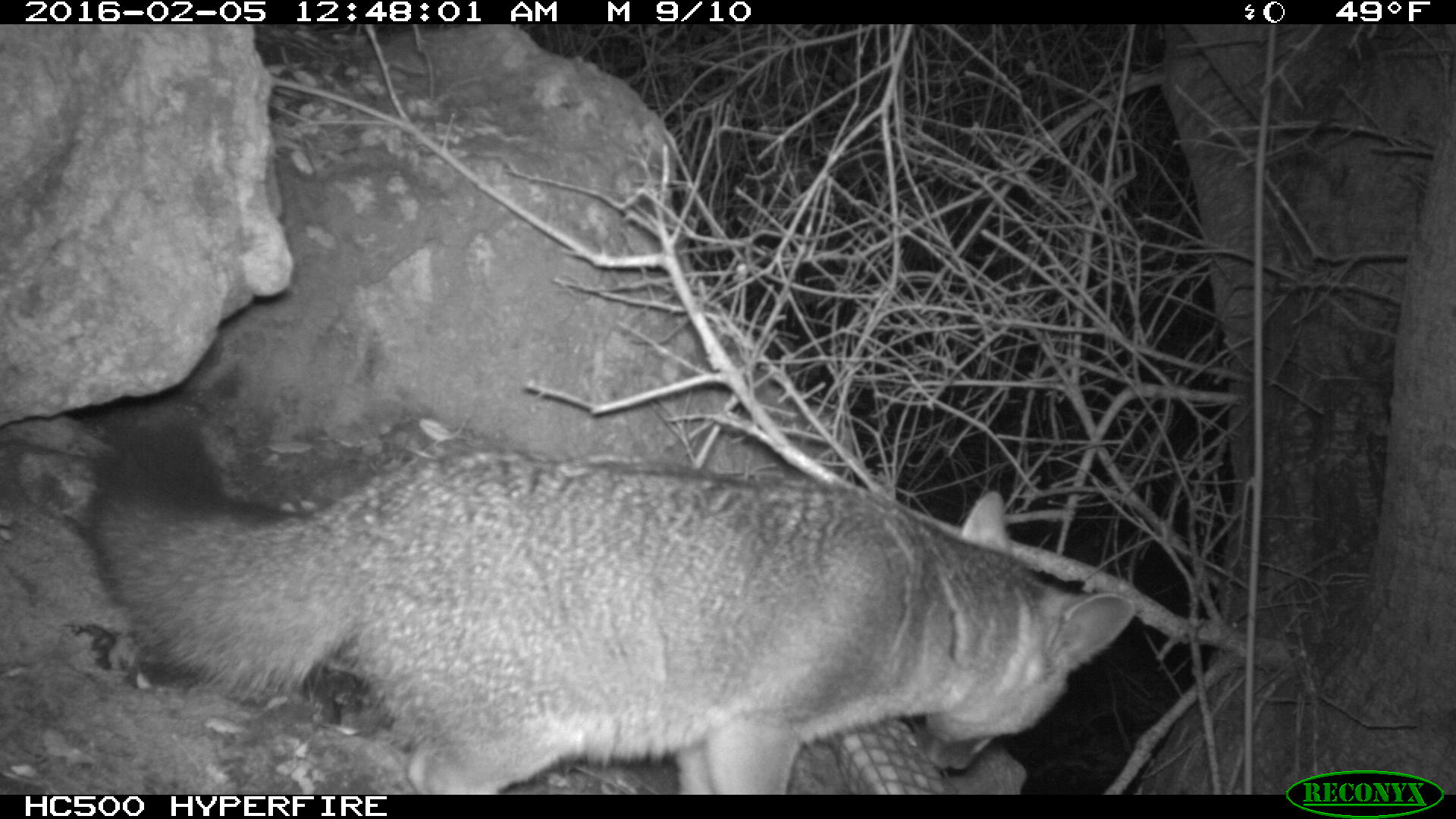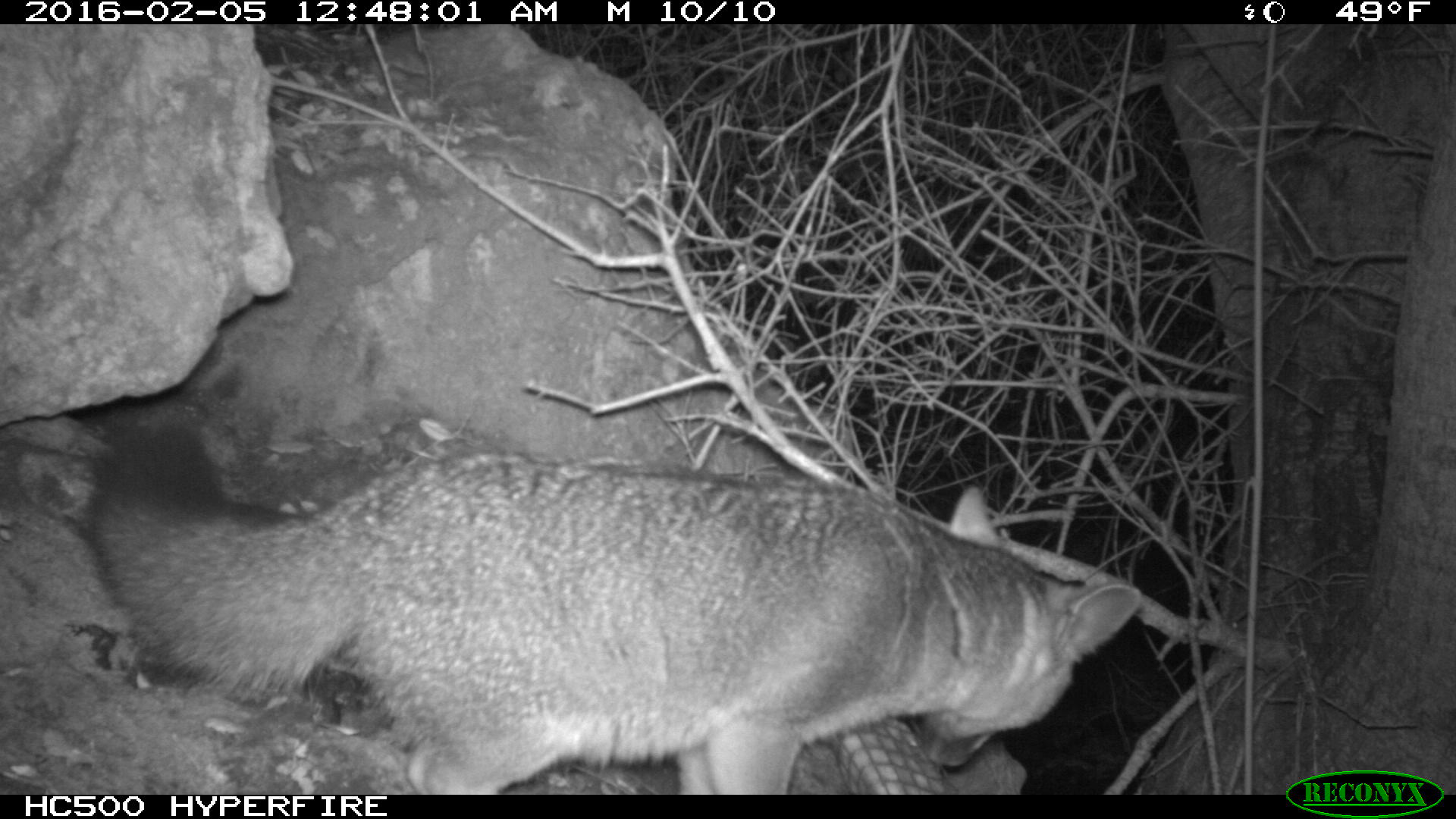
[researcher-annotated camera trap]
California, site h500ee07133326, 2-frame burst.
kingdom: Animalia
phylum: Chordata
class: Mammalia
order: Carnivora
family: Canidae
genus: Urocyon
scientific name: Urocyon littoralis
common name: island fox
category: fox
Fox (island fox) (Urocyon littoralis).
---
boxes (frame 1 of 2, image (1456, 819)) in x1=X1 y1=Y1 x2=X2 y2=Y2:
fox: x1=91 y1=407 x2=1133 y2=795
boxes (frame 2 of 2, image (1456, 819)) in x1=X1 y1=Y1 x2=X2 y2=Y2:
fox: x1=77 y1=419 x2=1144 y2=793